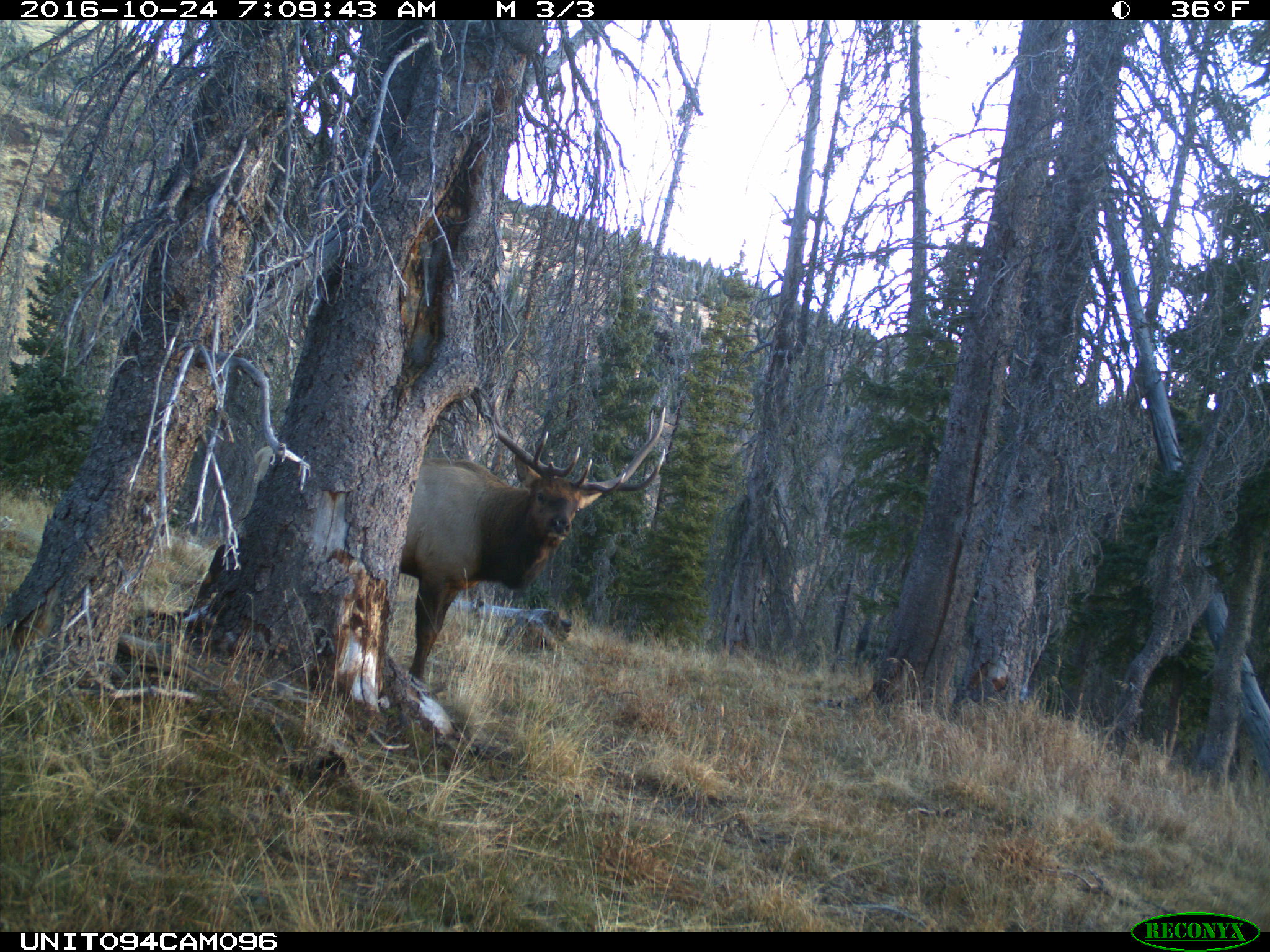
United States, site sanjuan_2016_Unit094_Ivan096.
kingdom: Animalia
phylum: Chordata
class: Mammalia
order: Artiodactyla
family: Cervidae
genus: Cervus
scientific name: Cervus elaphus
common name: red deer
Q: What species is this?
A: Cervus elaphus (red deer).